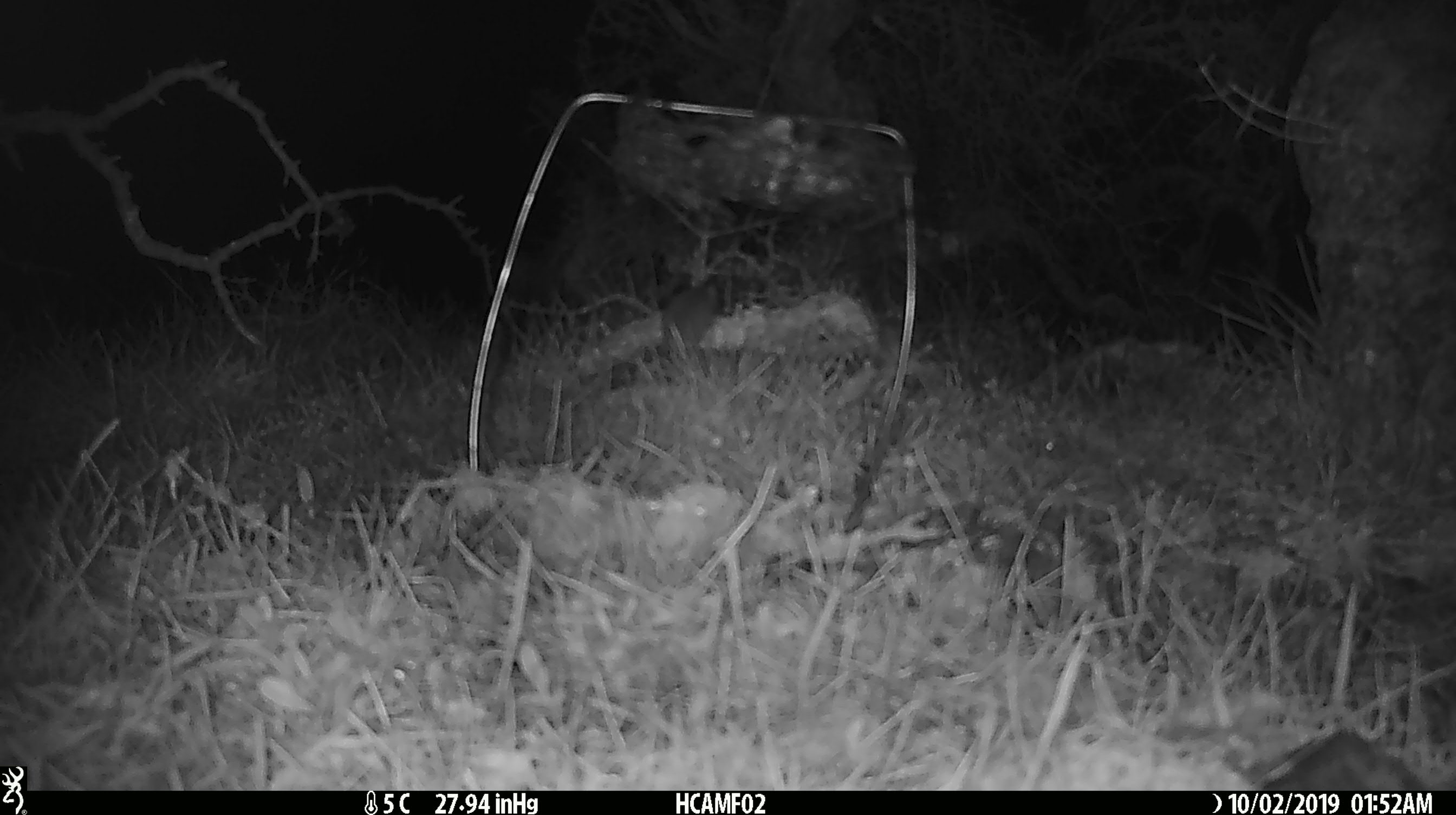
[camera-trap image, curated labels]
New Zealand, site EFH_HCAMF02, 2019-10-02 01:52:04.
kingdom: Animalia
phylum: Chordata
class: Mammalia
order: Rodentia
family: Muridae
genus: Mus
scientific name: Mus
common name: mouse